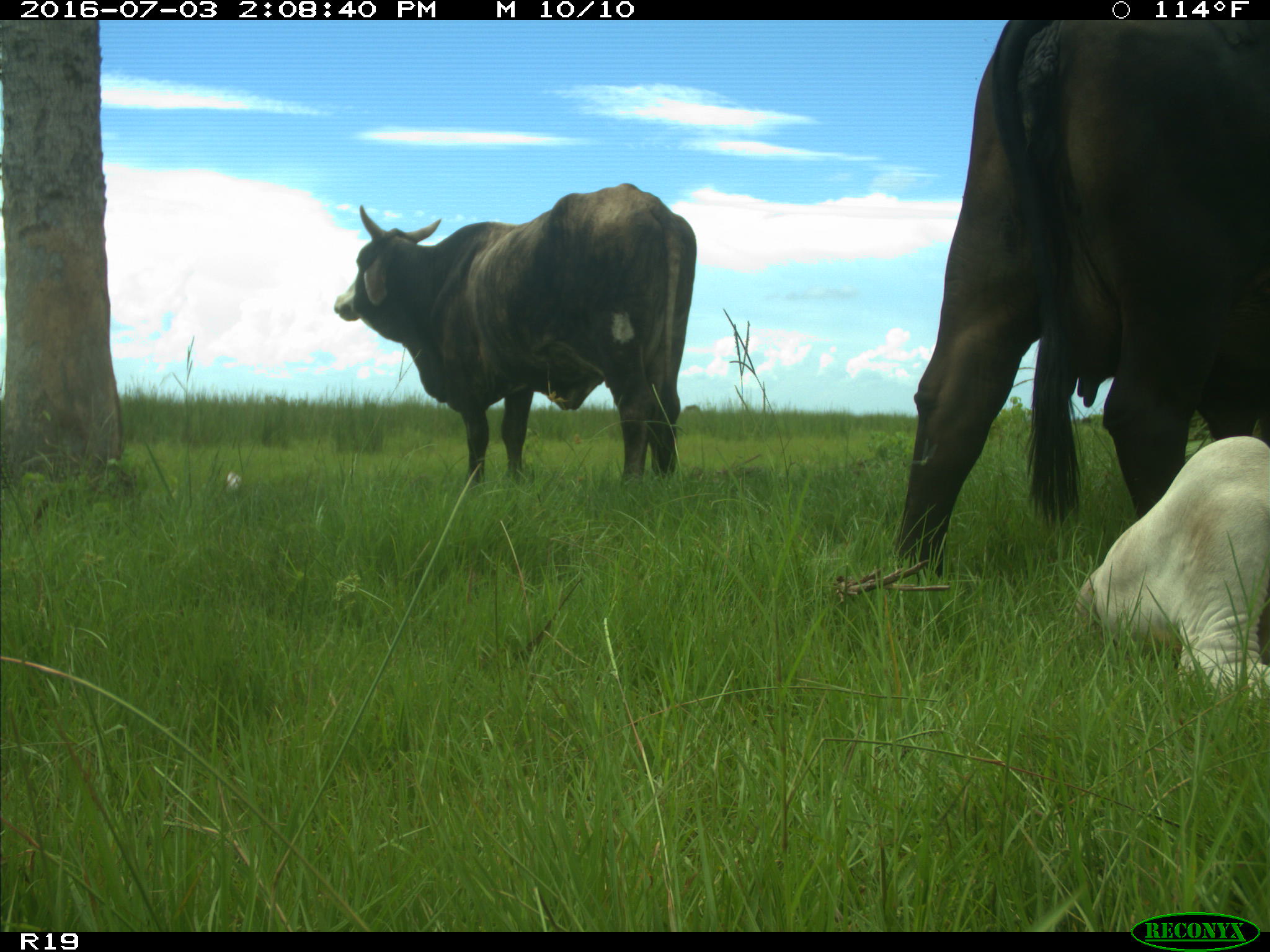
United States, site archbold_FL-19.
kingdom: Animalia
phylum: Chordata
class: Mammalia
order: Artiodactyla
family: Bovidae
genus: Bos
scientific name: Bos taurus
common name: domestic cow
Bos taurus (domestic cow).